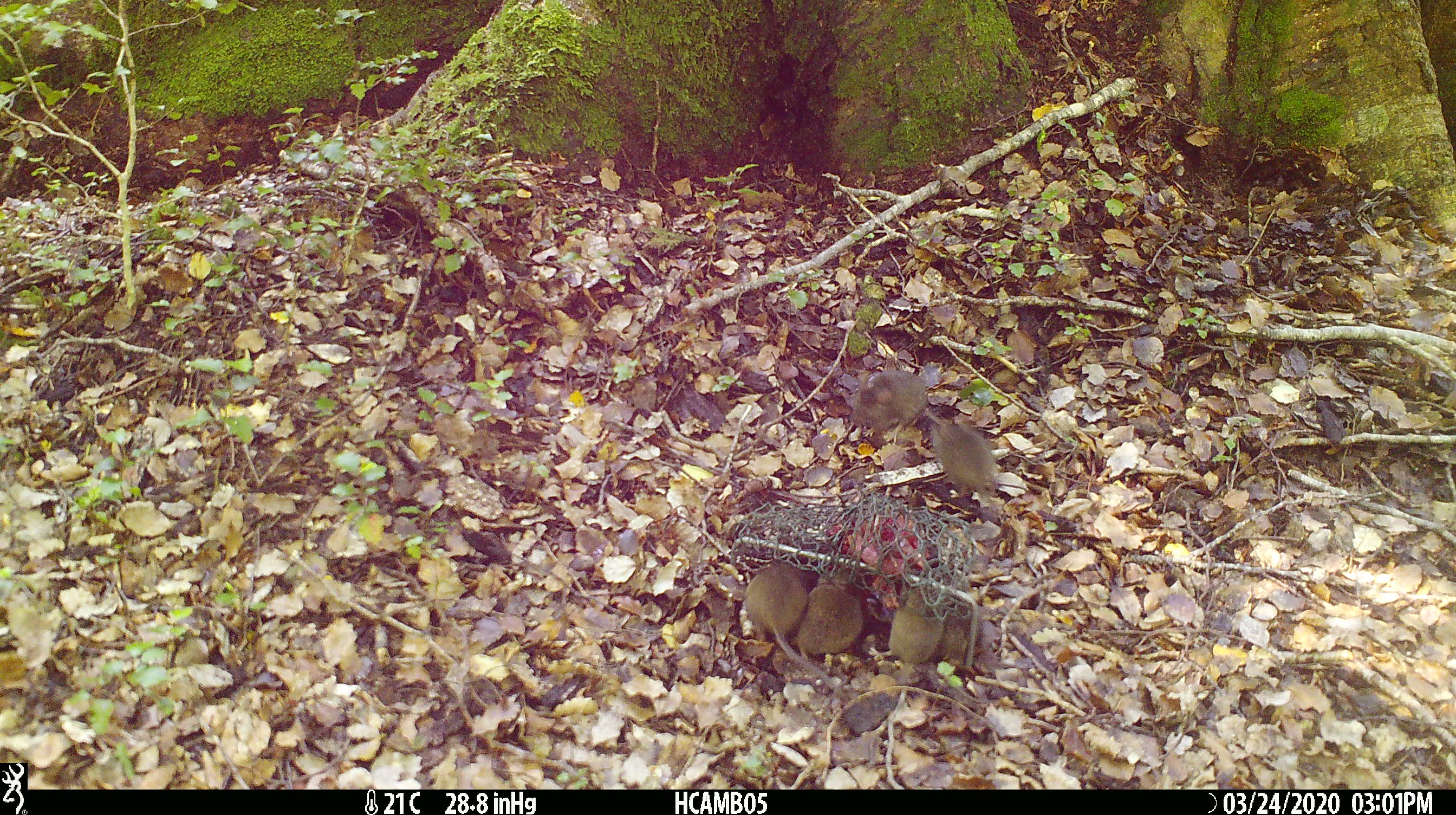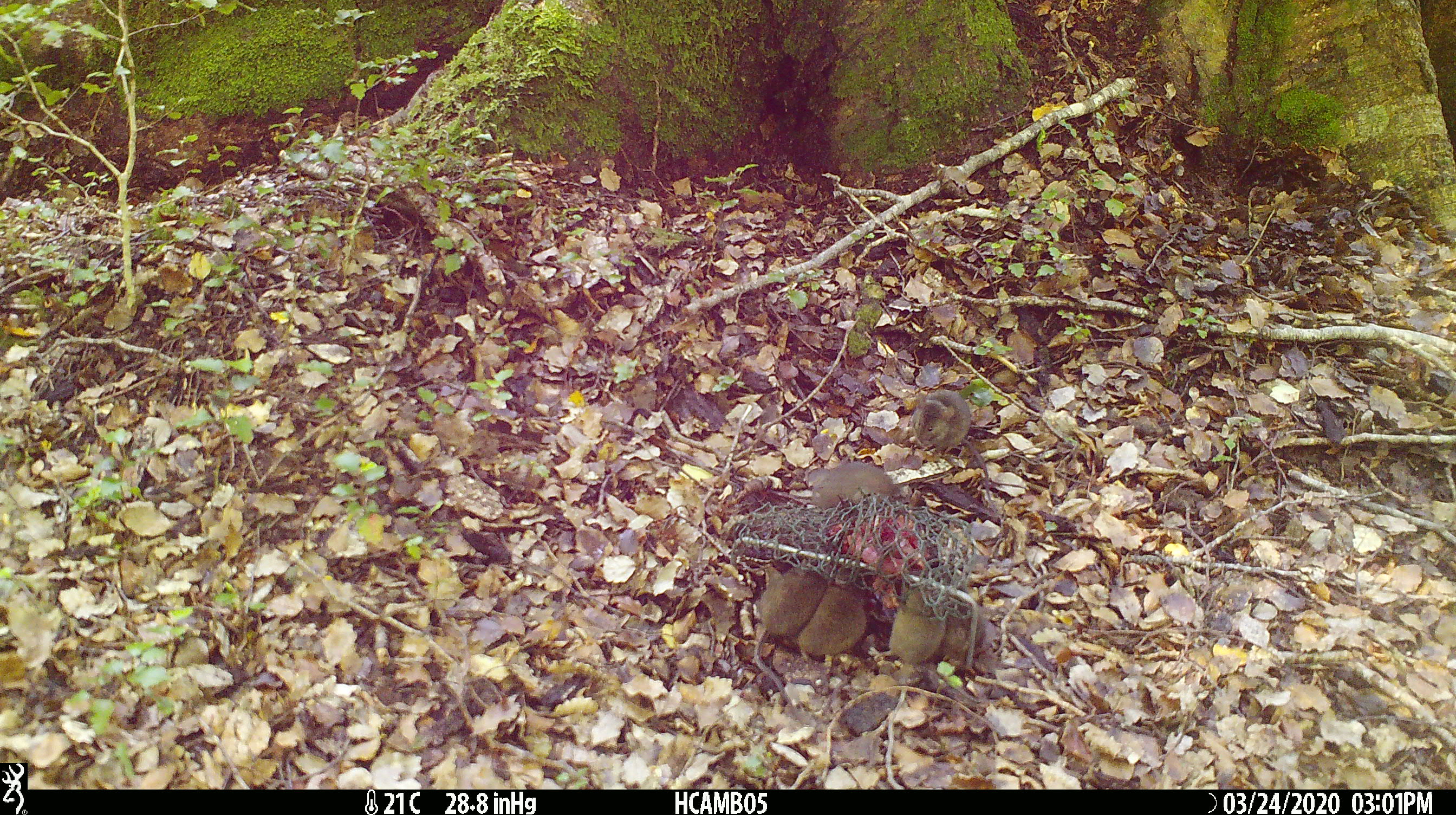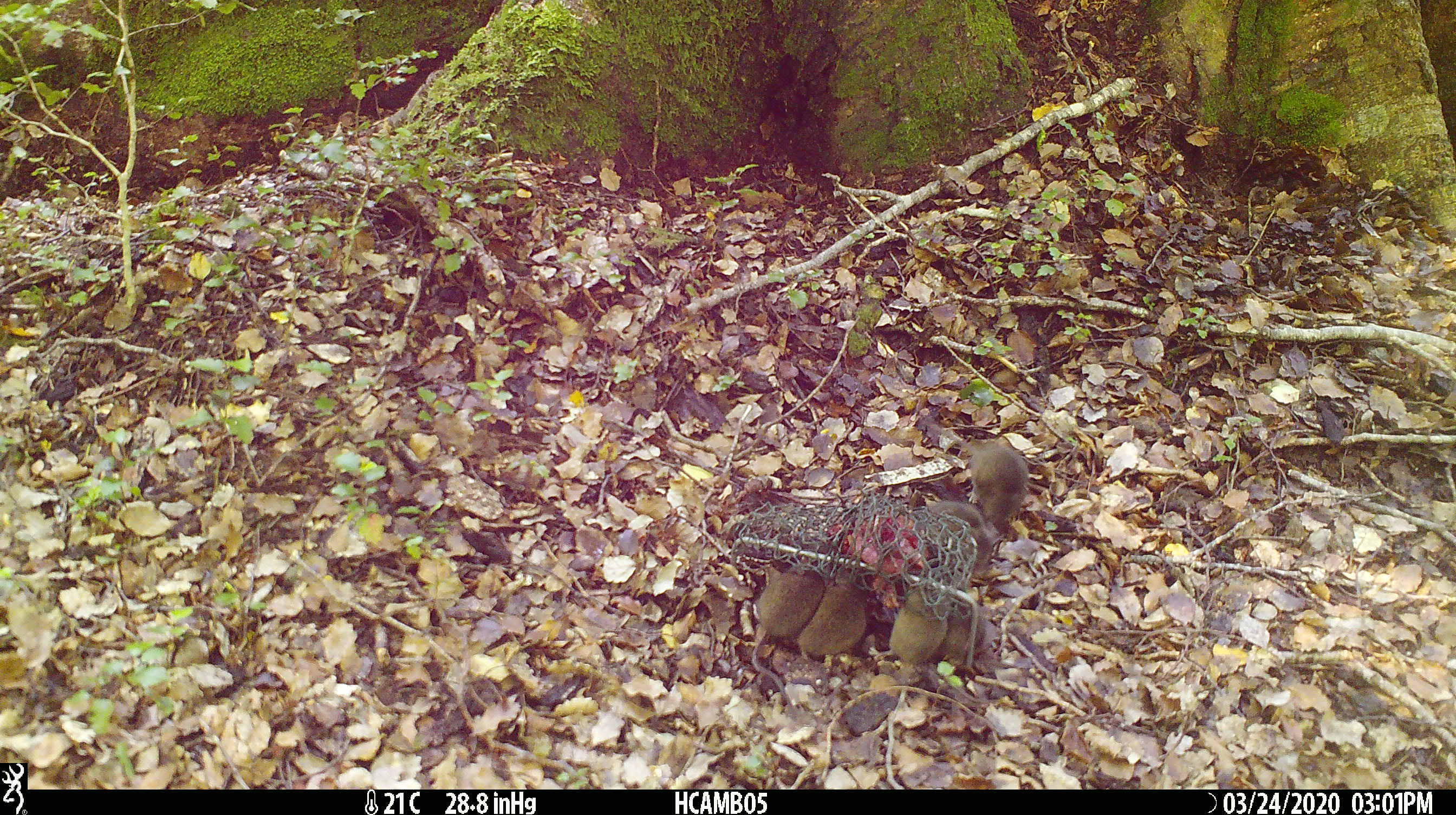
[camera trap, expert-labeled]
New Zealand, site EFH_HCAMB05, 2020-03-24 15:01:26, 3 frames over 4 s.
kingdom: Animalia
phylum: Chordata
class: Mammalia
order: Rodentia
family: Muridae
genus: Mus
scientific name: Mus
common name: mouse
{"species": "mouse (Mus)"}